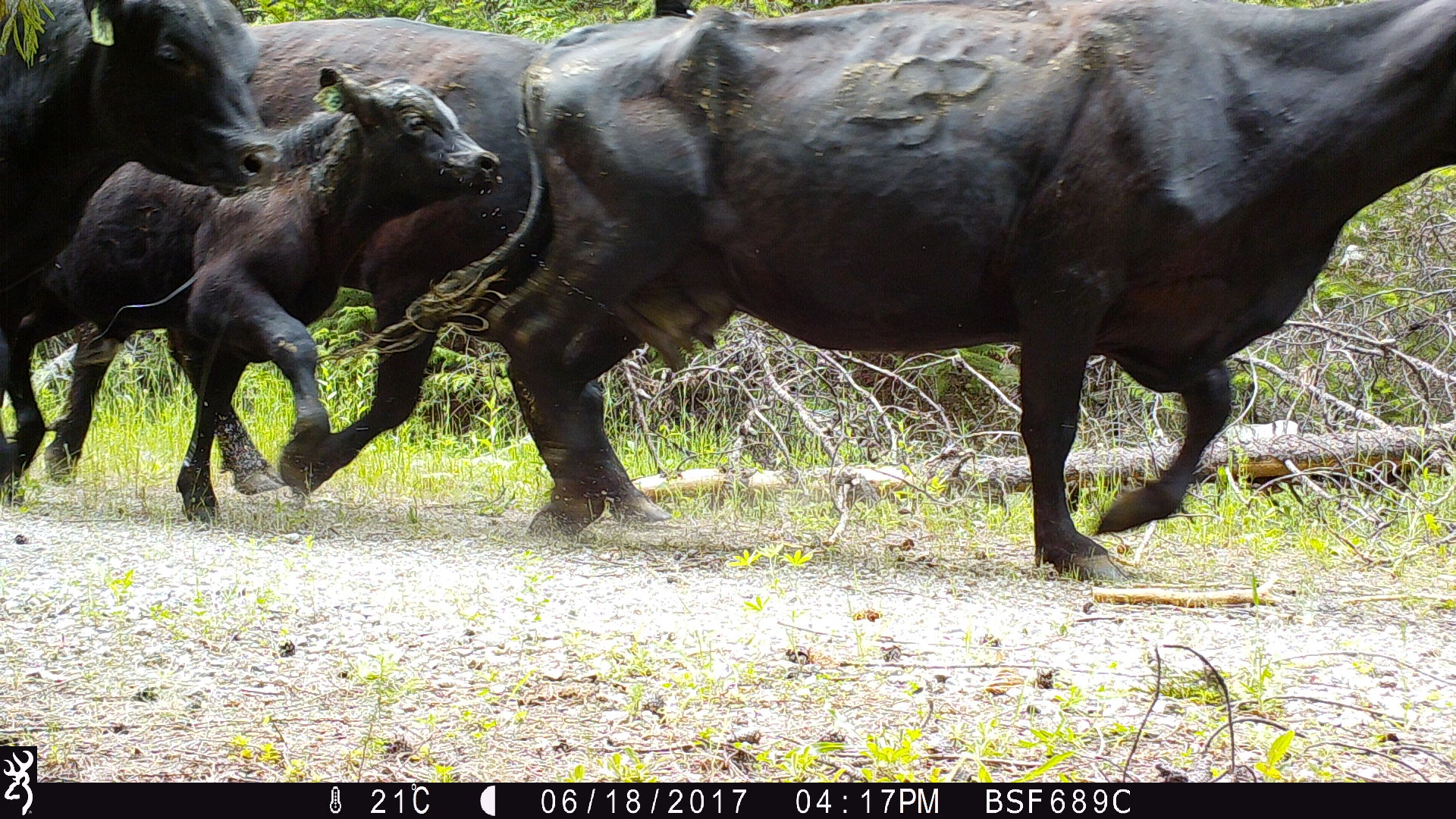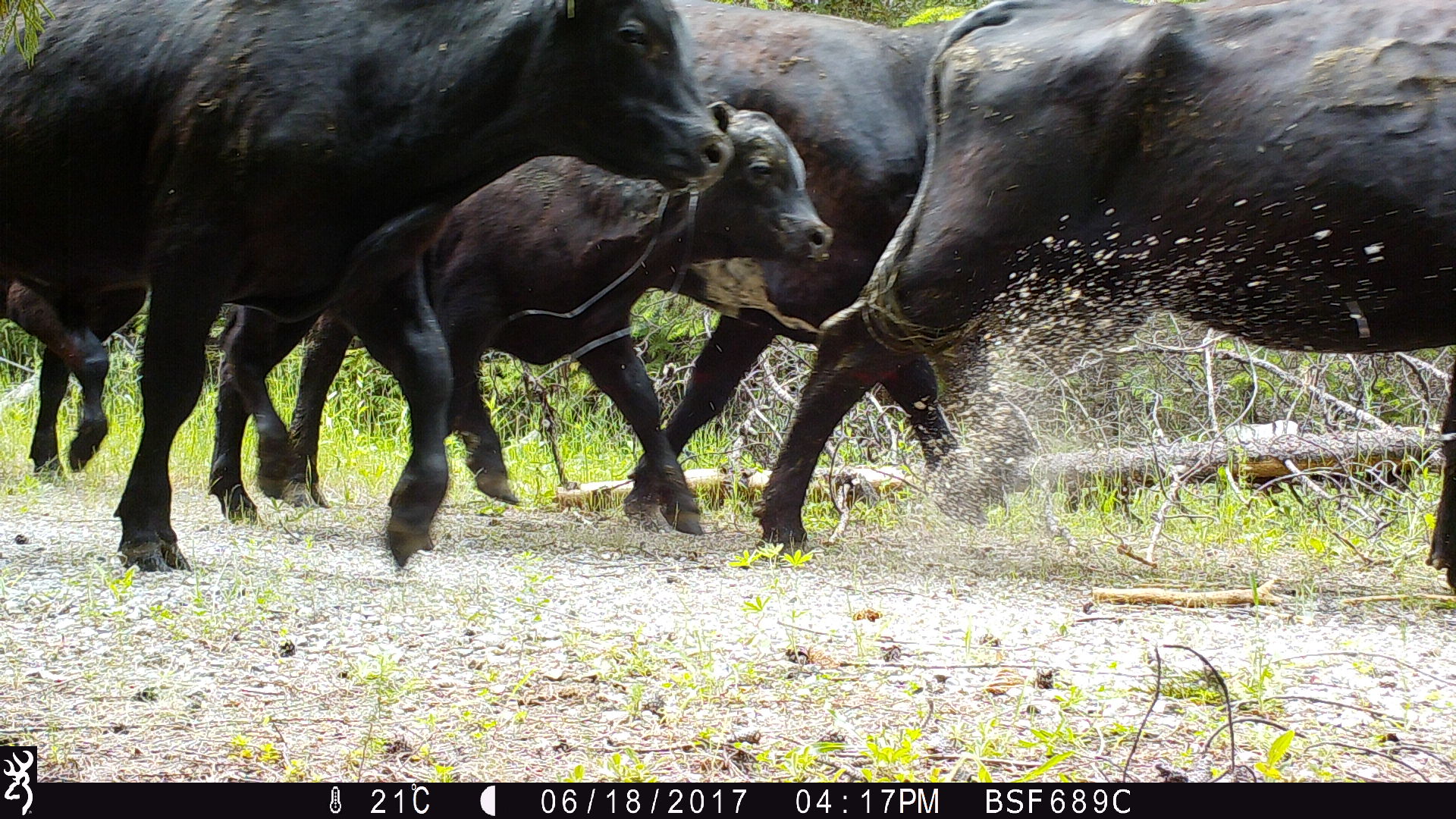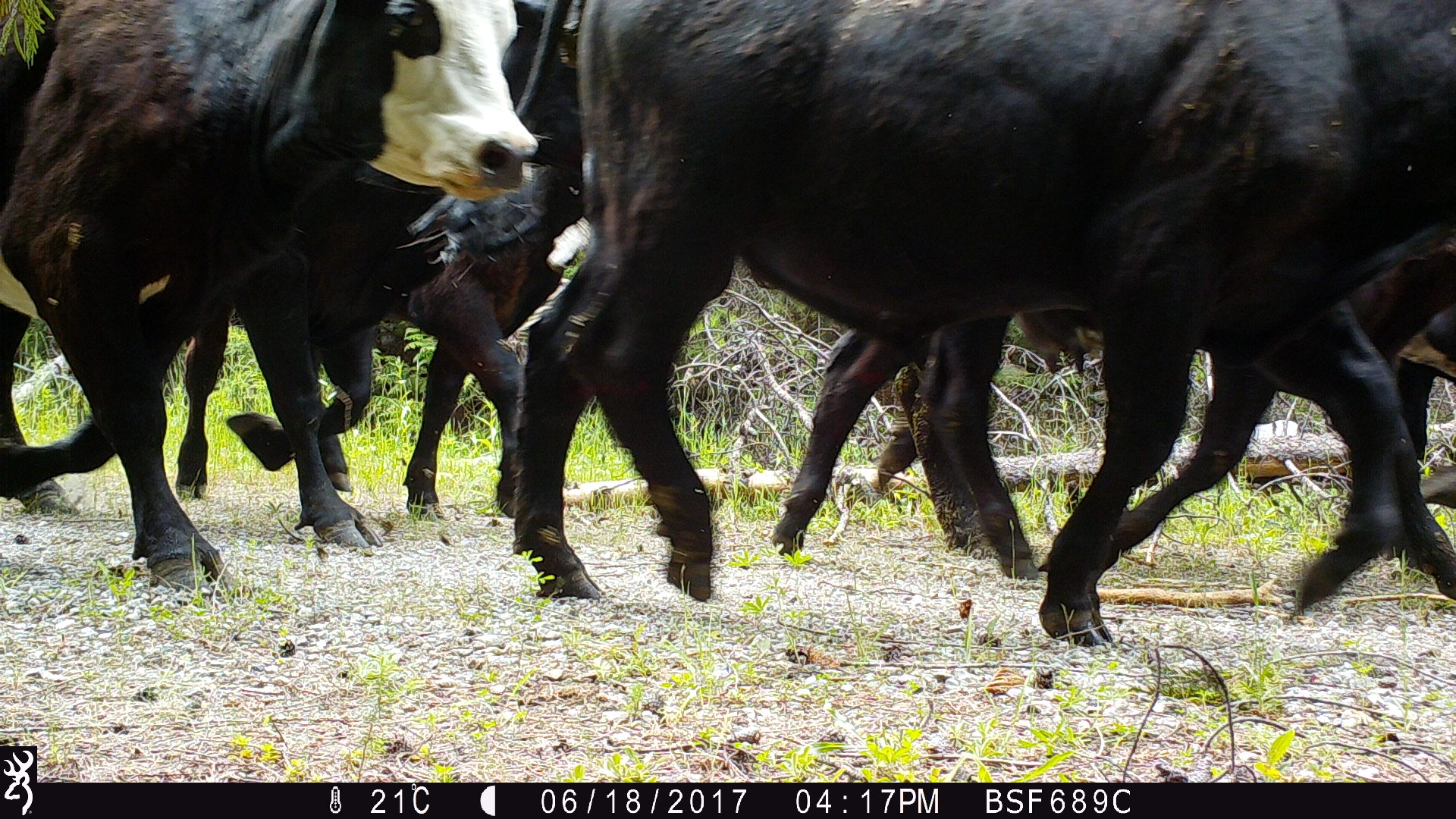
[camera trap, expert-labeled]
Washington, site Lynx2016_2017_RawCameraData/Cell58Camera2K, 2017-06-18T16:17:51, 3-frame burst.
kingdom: Animalia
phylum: Chordata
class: Mammalia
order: Artiodactyla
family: Bovidae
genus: Bos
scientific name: Bos taurus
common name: domestic cattle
Domestic cattle (Bos taurus). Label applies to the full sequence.